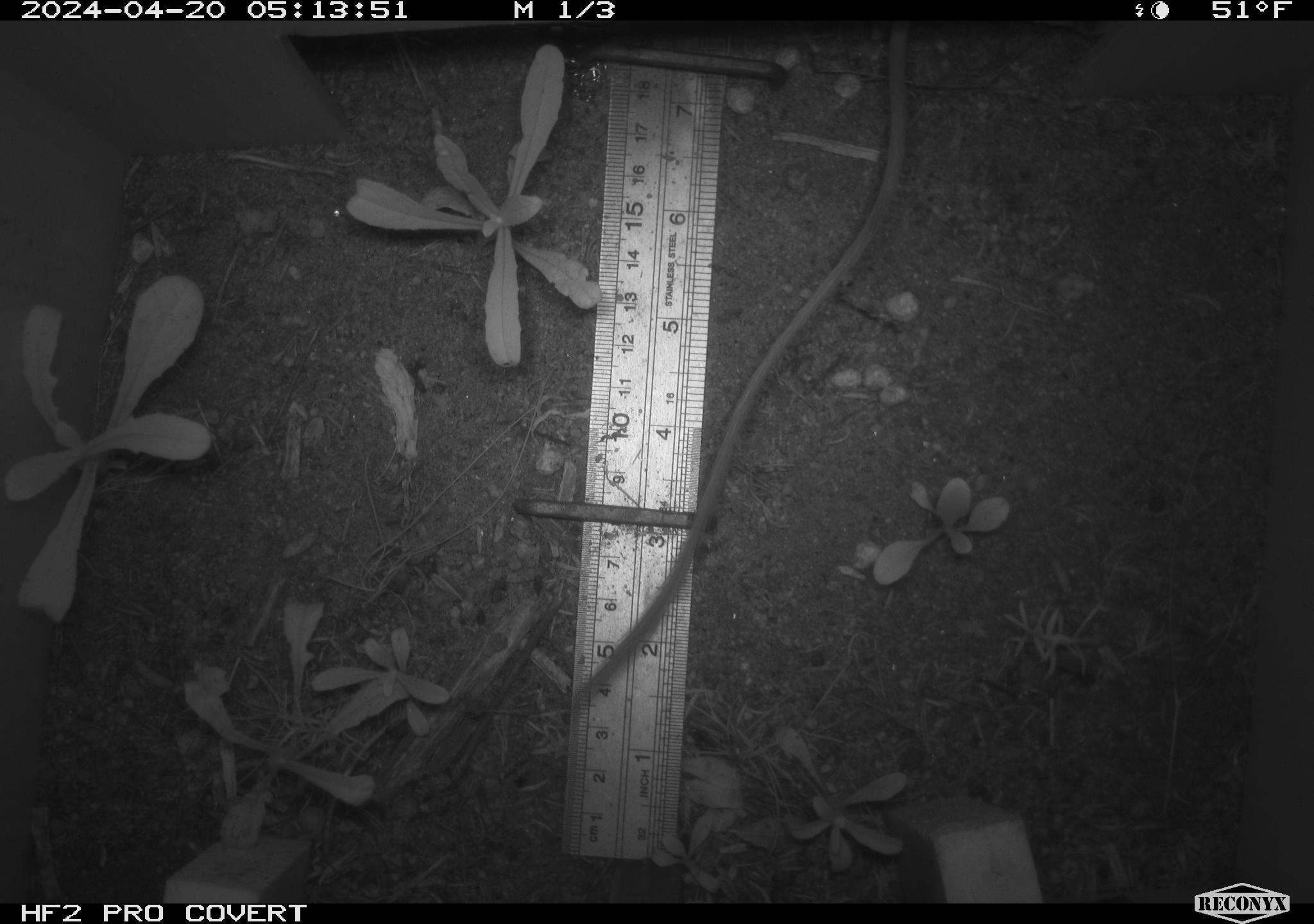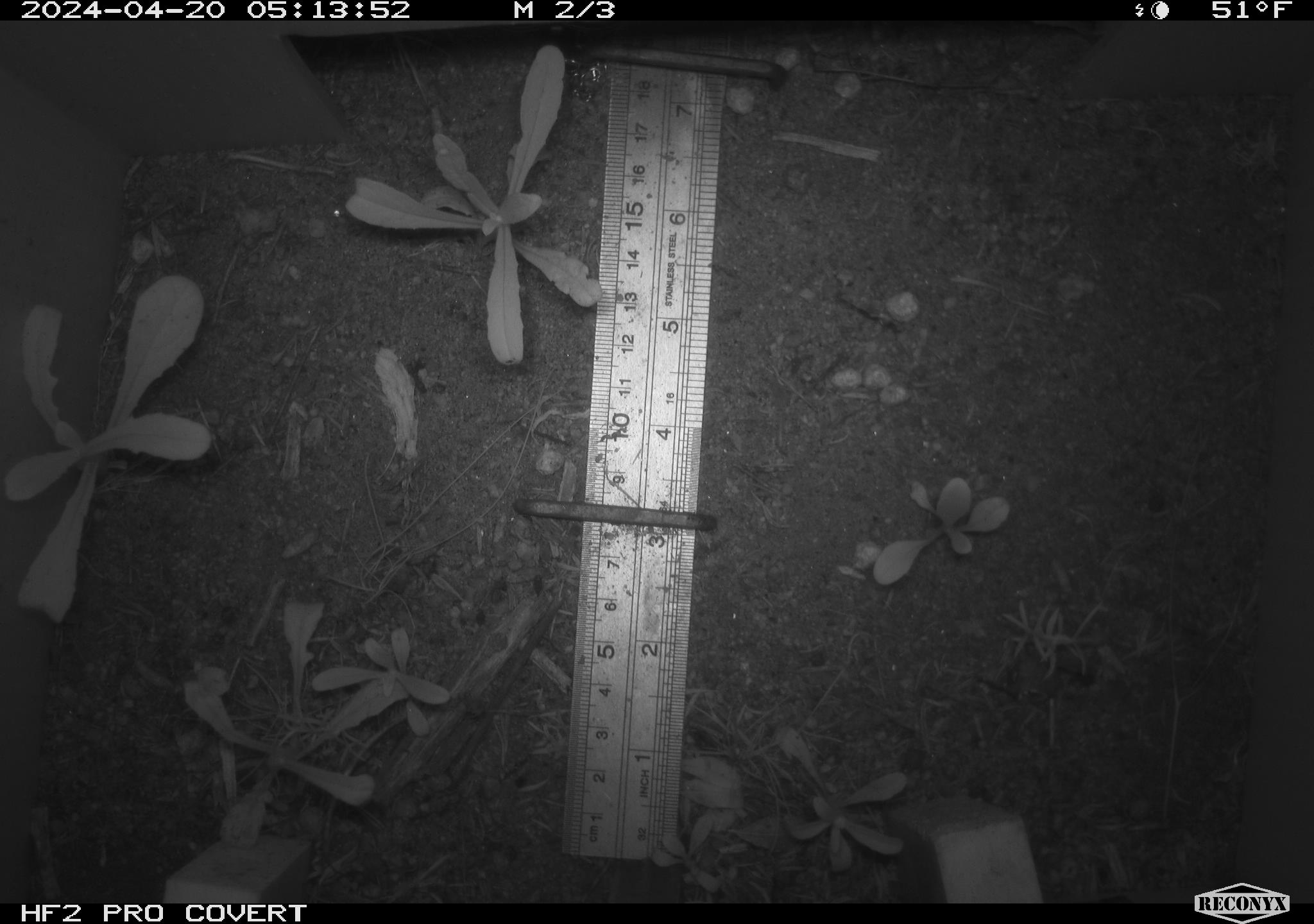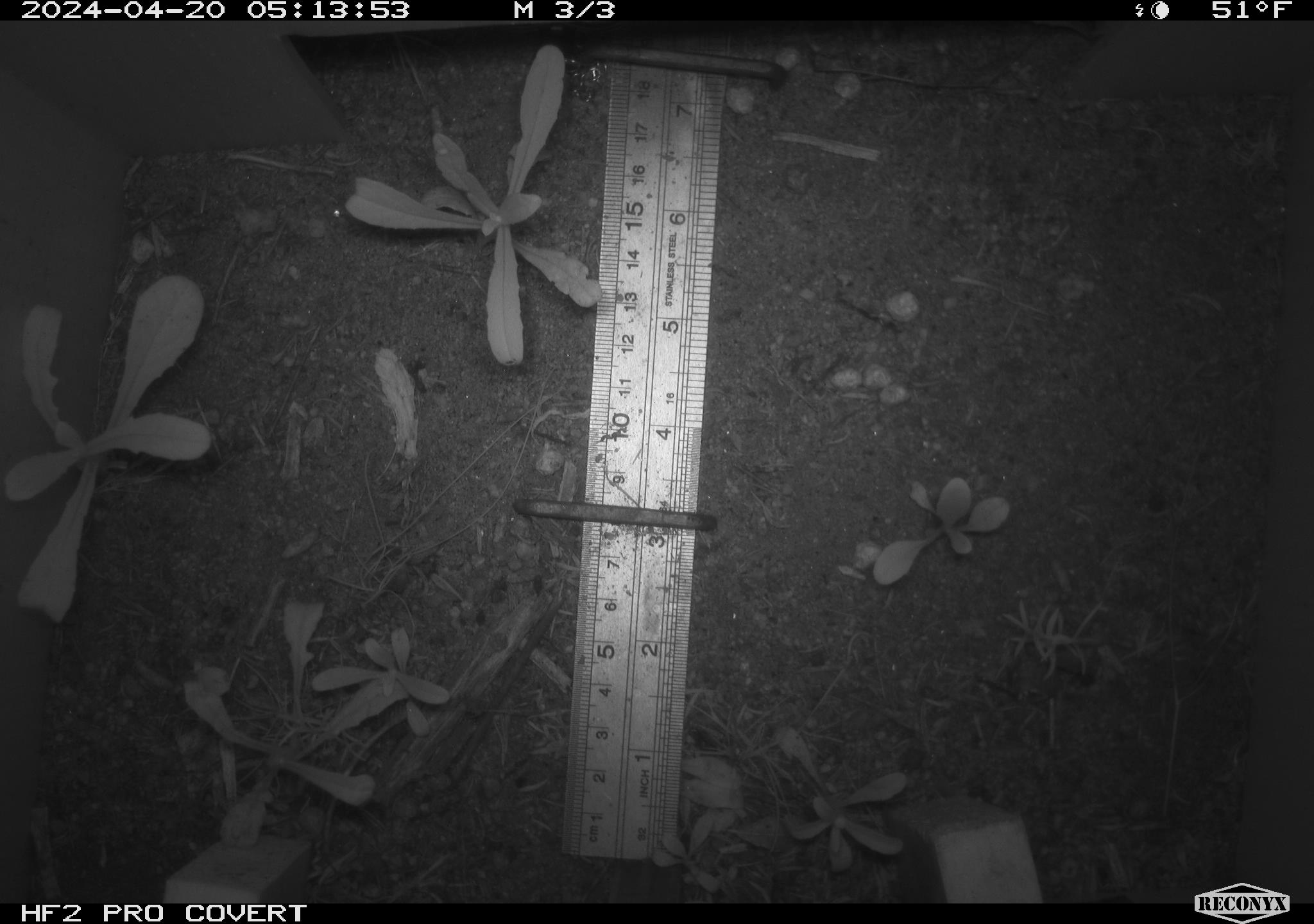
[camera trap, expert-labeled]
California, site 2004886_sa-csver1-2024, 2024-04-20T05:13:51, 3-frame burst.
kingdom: Animalia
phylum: Chordata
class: Mammalia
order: Rodentia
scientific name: Rodentia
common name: rodent